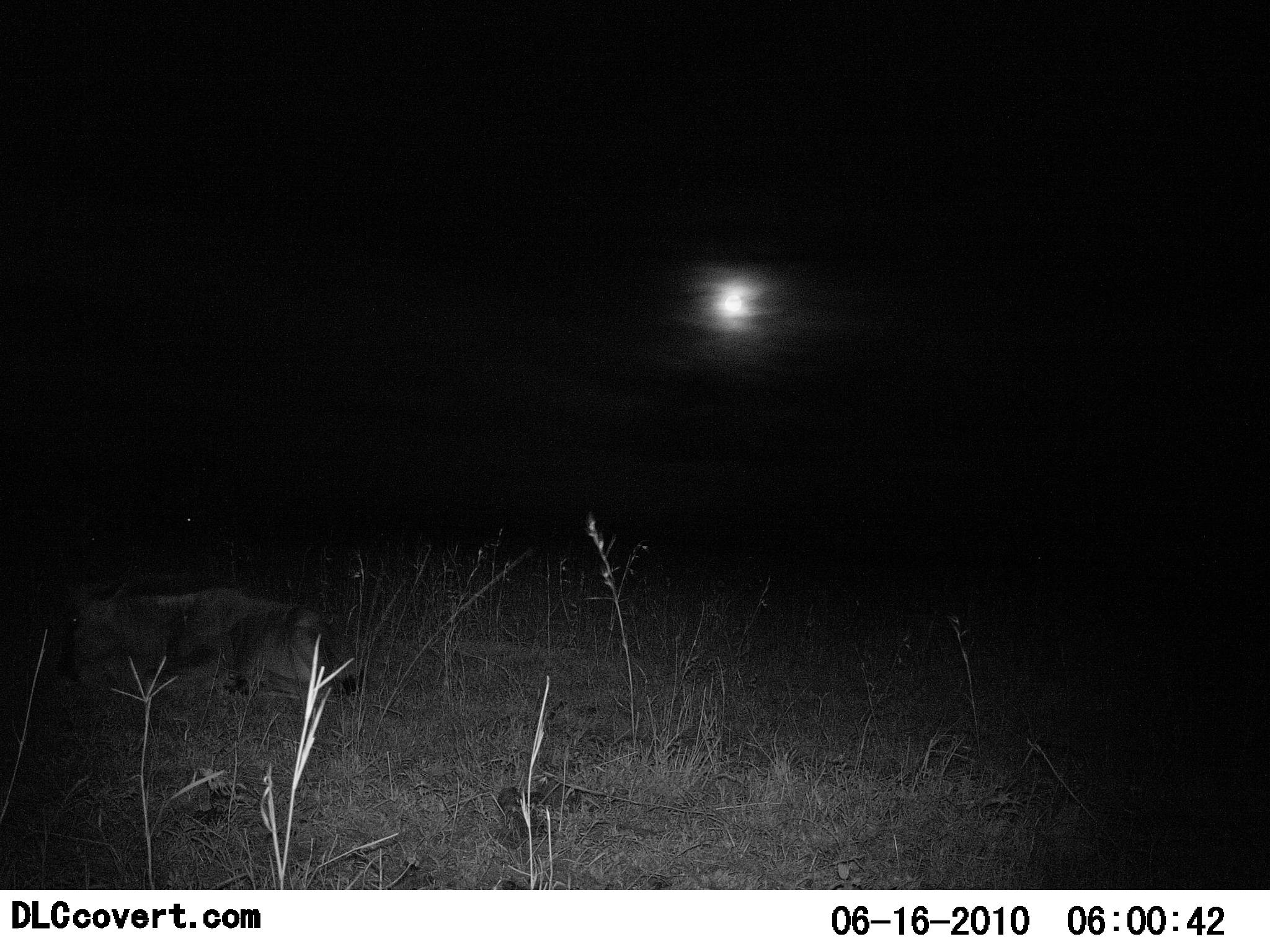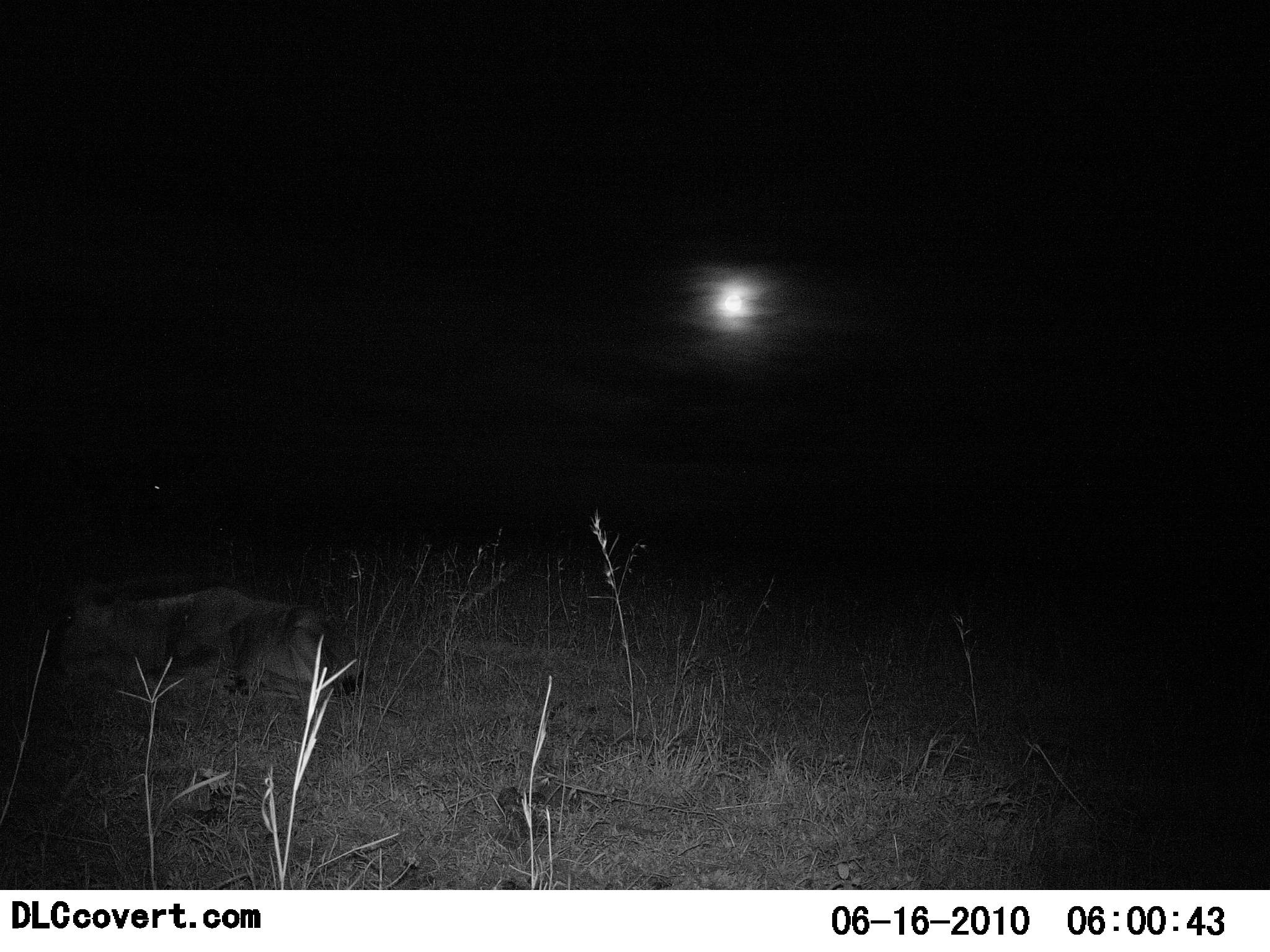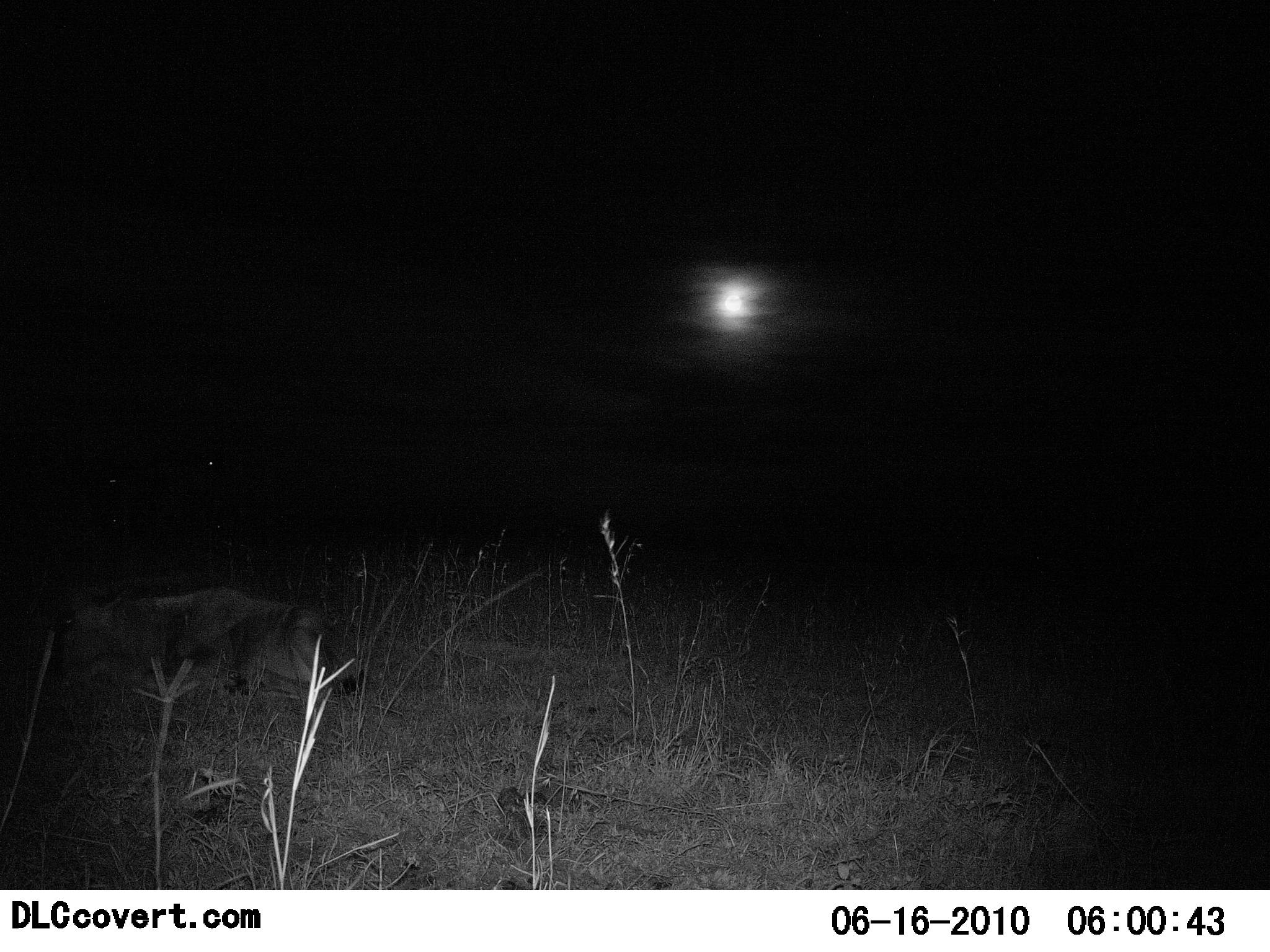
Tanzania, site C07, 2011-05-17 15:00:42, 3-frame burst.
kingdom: Animalia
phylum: Chordata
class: Mammalia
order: Artiodactyla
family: Bovidae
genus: Connochaetes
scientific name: Connochaetes taurinus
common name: blue wildebeest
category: wildebeest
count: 1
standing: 0%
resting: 100%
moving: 0%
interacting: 0%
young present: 0%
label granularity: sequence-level